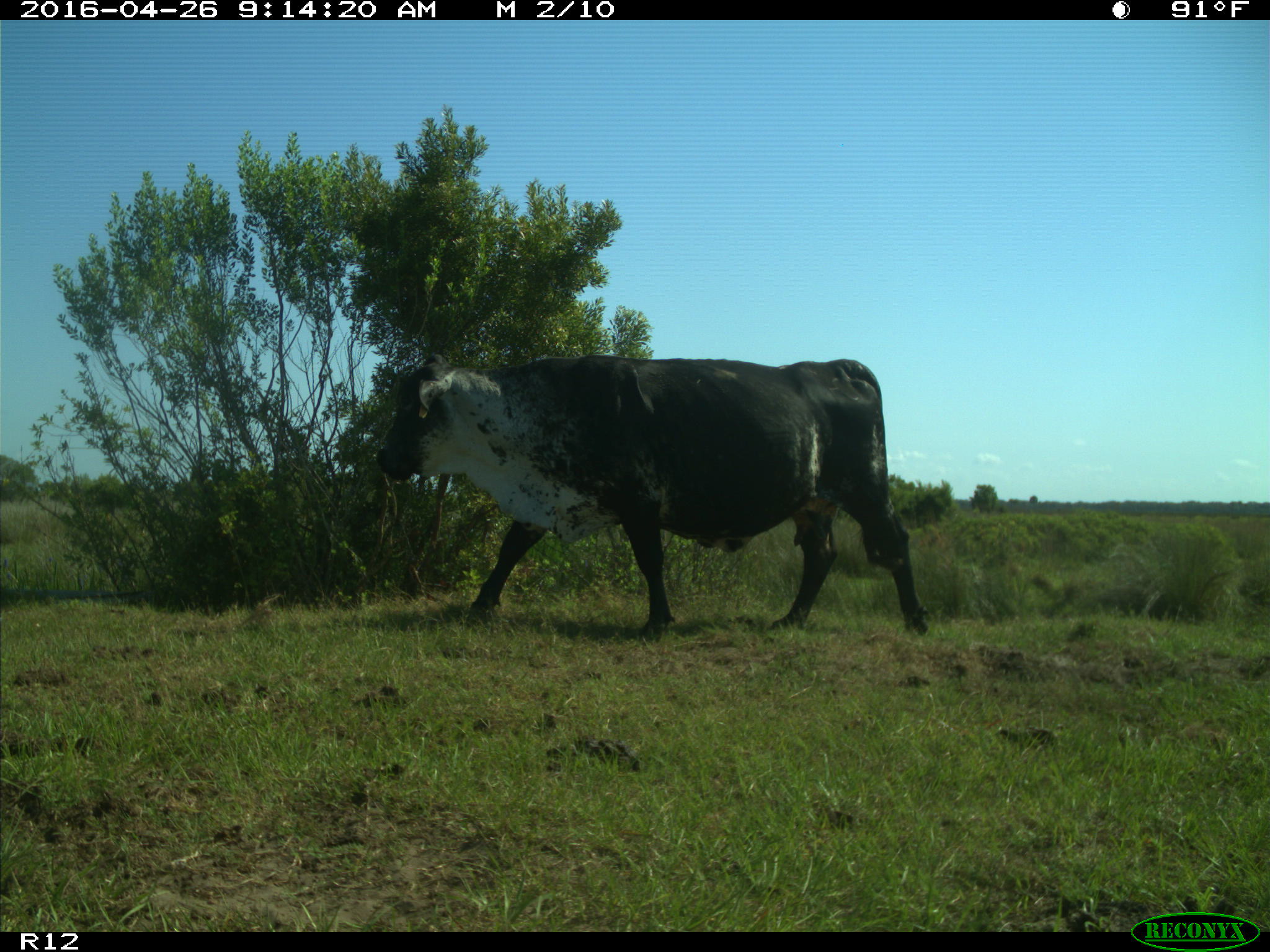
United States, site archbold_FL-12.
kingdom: Animalia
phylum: Chordata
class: Mammalia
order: Artiodactyla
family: Bovidae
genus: Bos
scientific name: Bos taurus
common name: domestic cow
Bos taurus (domestic cow).